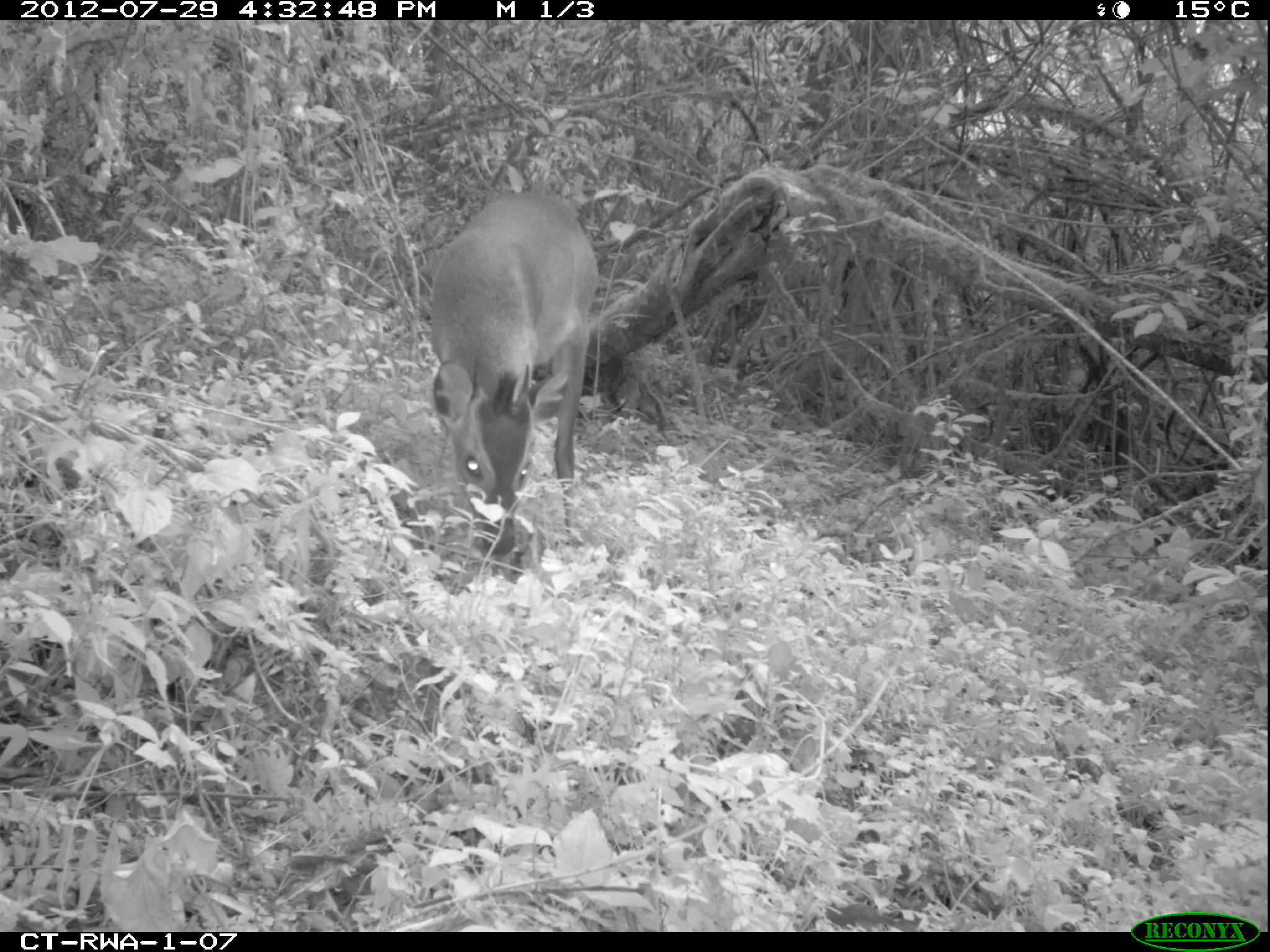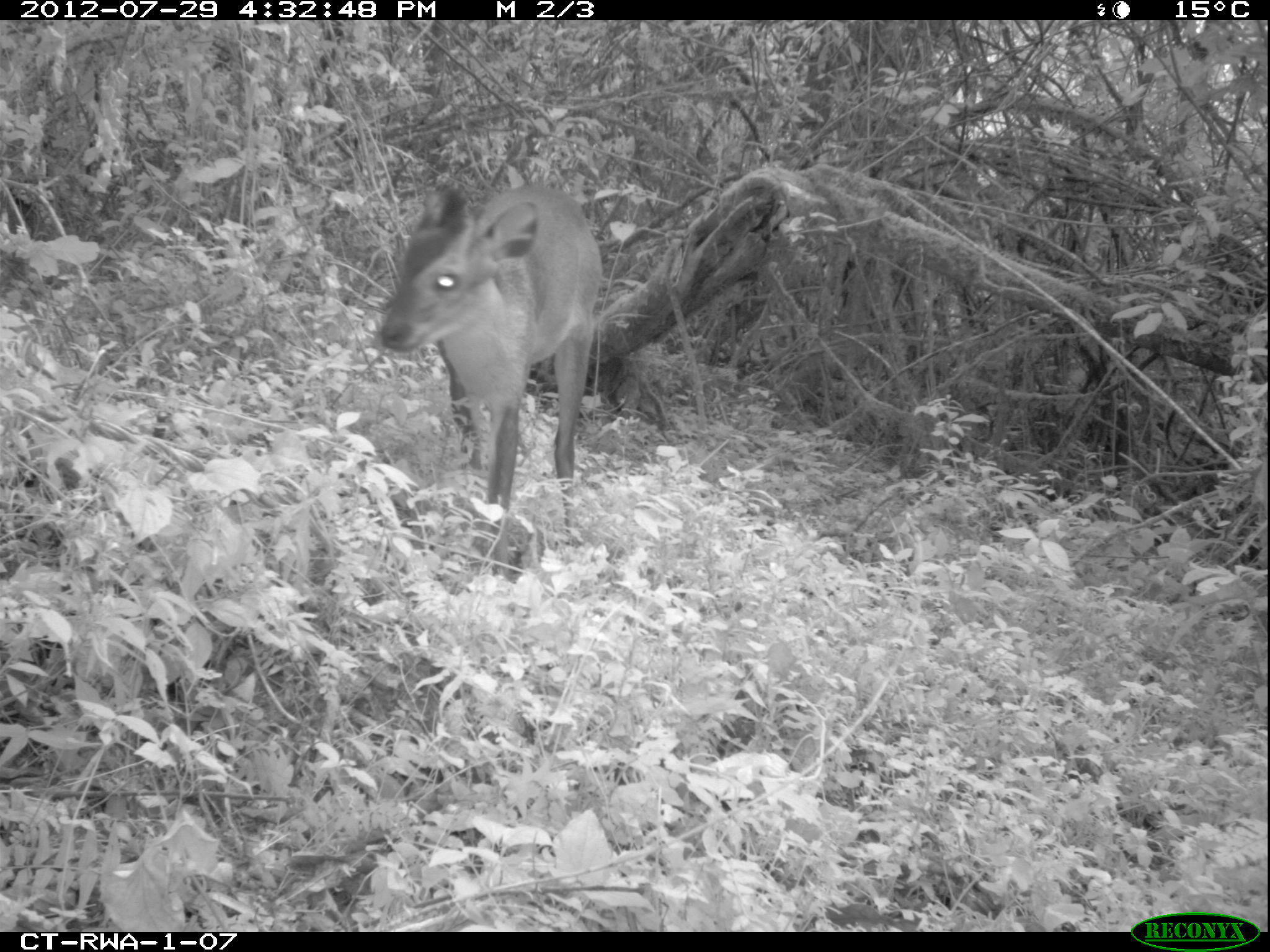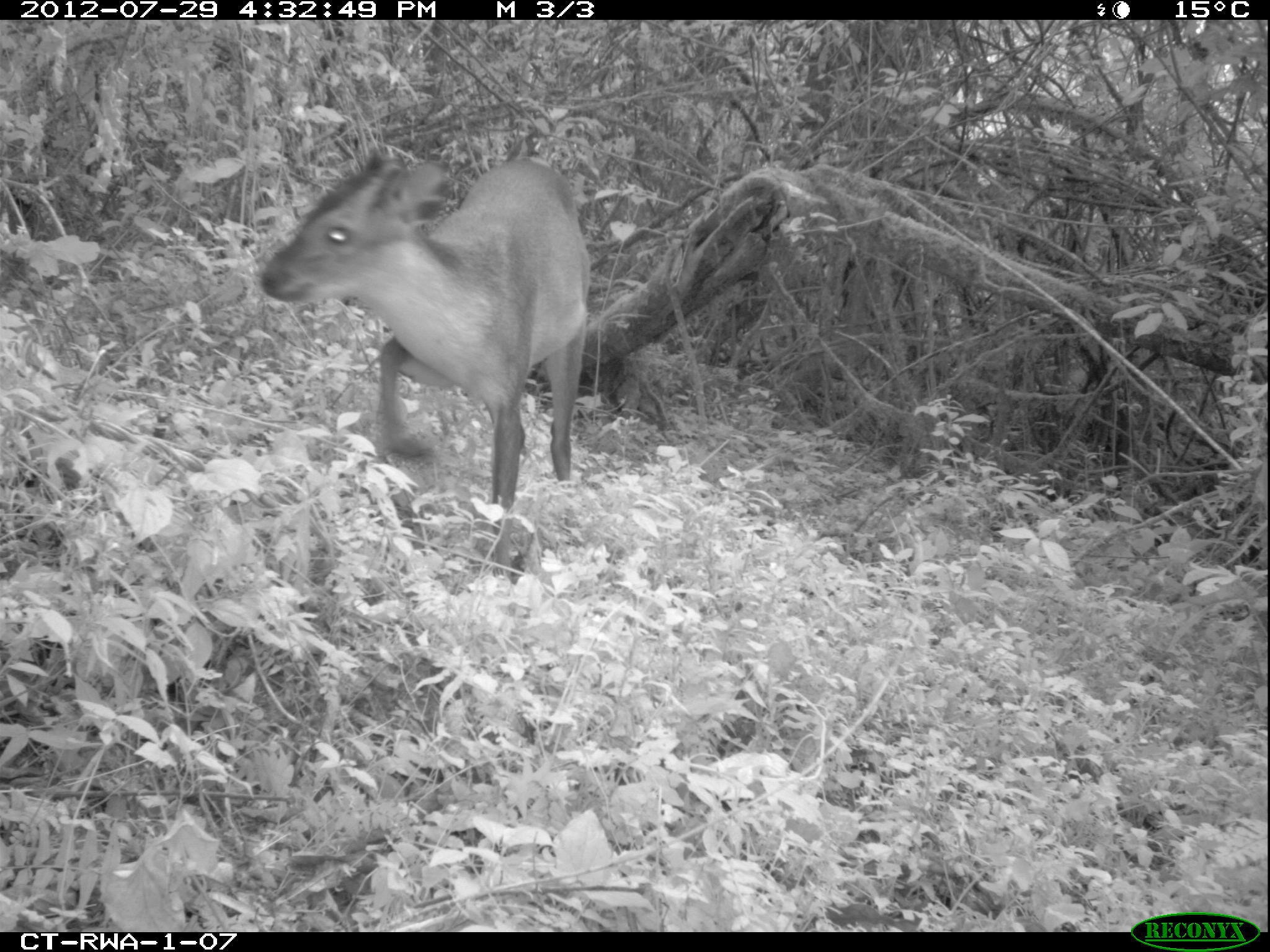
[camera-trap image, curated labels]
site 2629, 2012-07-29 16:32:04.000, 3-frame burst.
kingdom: Animalia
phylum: Chordata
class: Mammalia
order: Artiodactyla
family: Bovidae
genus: Cephalophus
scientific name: Cephalophus nigrifrons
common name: black-fronted duiker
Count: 1.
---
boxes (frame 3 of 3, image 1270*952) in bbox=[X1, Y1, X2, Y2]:
cephalophus nigrifrons: bbox=[258, 147, 590, 530]